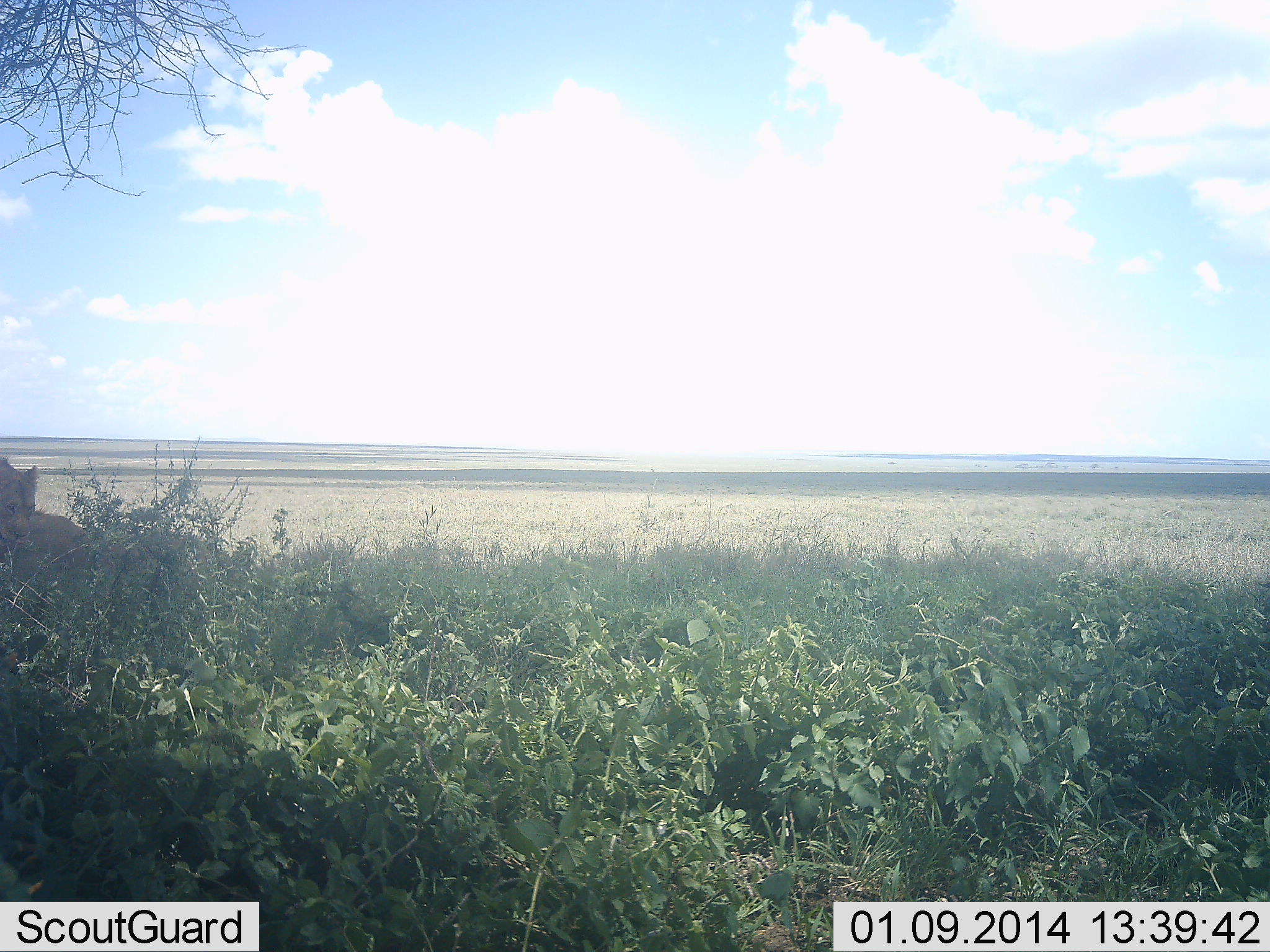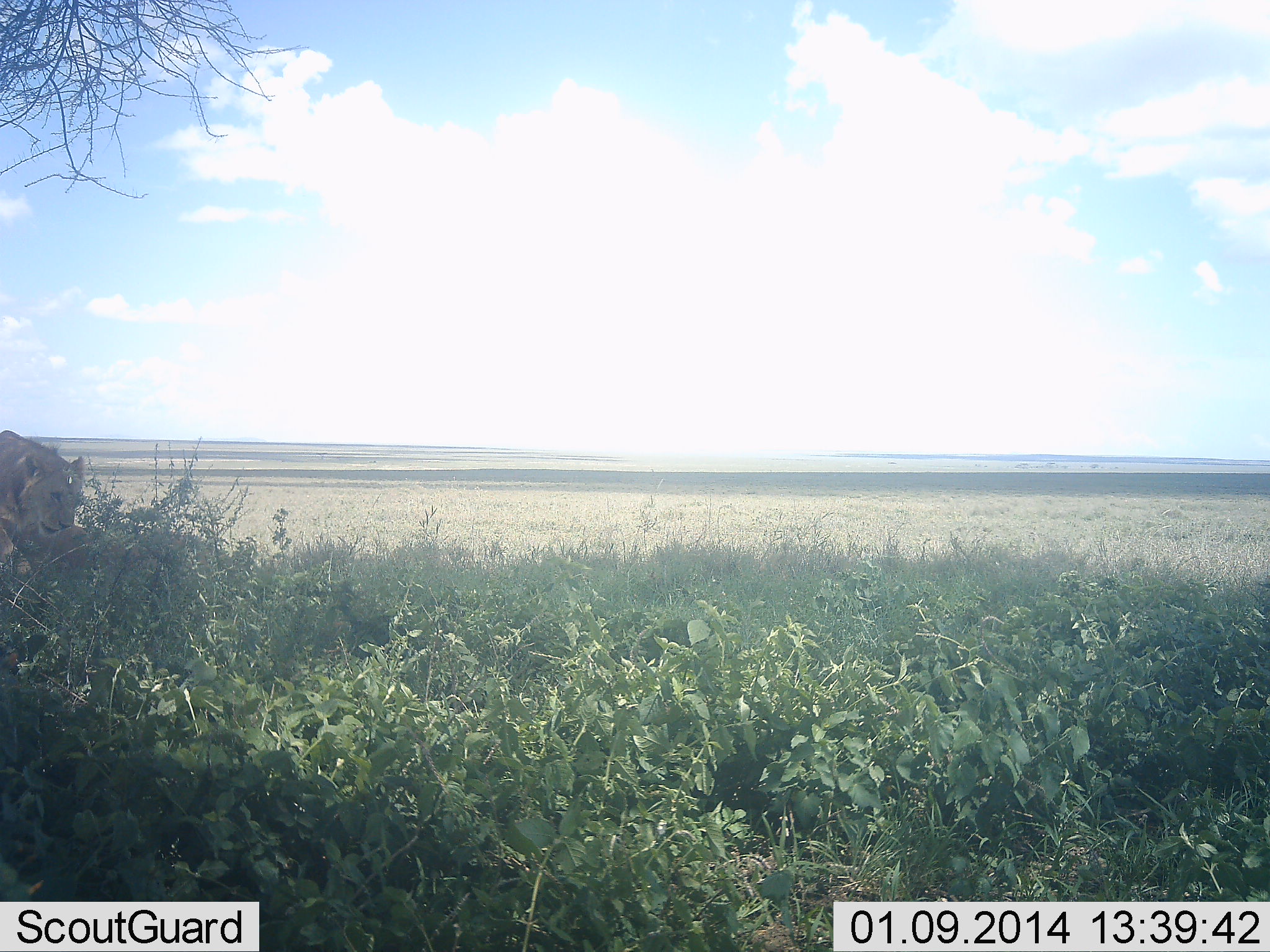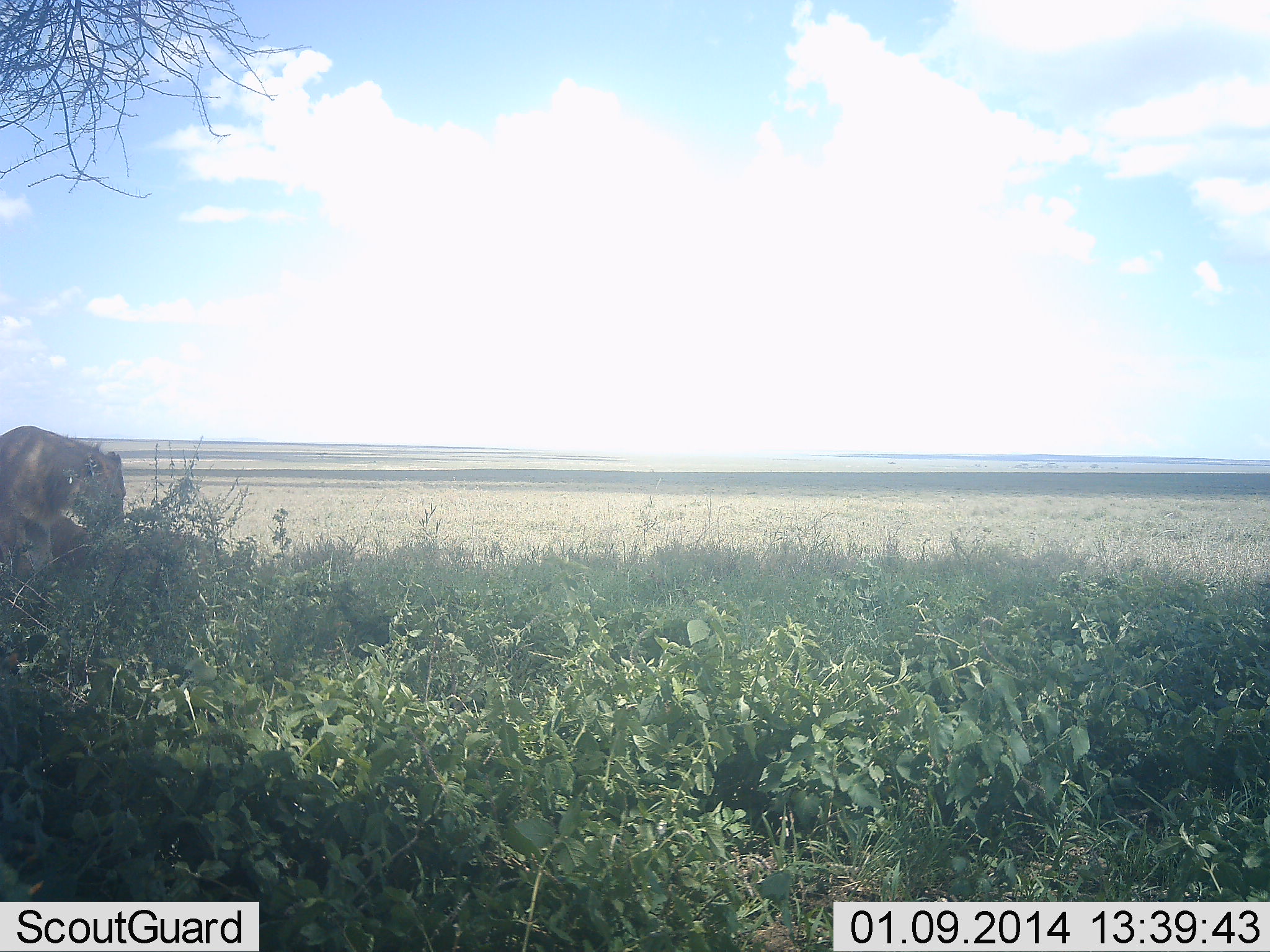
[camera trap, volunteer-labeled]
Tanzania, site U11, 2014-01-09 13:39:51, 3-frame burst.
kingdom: Animalia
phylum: Chordata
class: Mammalia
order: Carnivora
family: Felidae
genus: Panthera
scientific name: Panthera leo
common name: lion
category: lionfemale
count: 1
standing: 20%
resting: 20%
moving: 90%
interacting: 0%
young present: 0%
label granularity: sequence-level